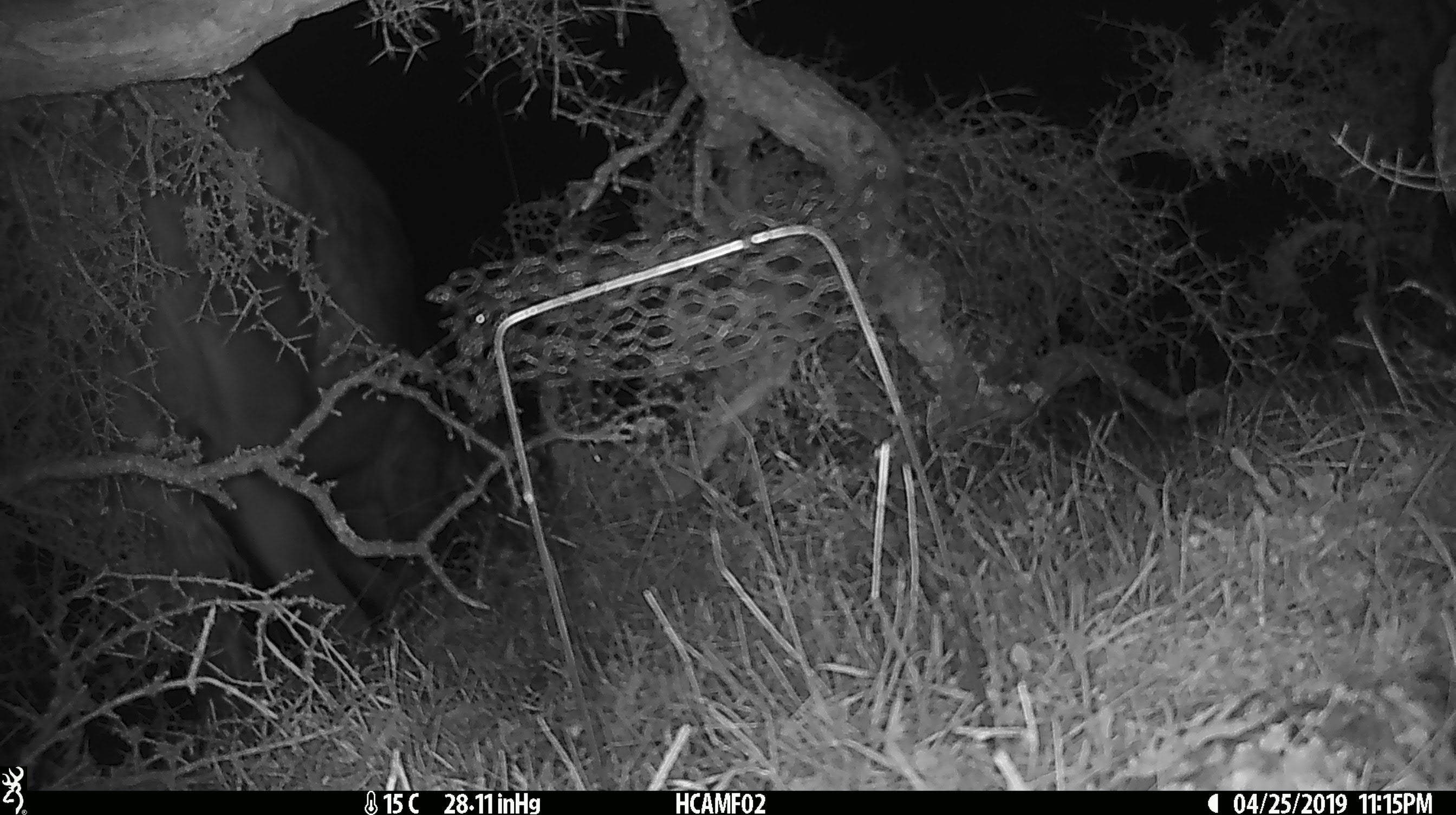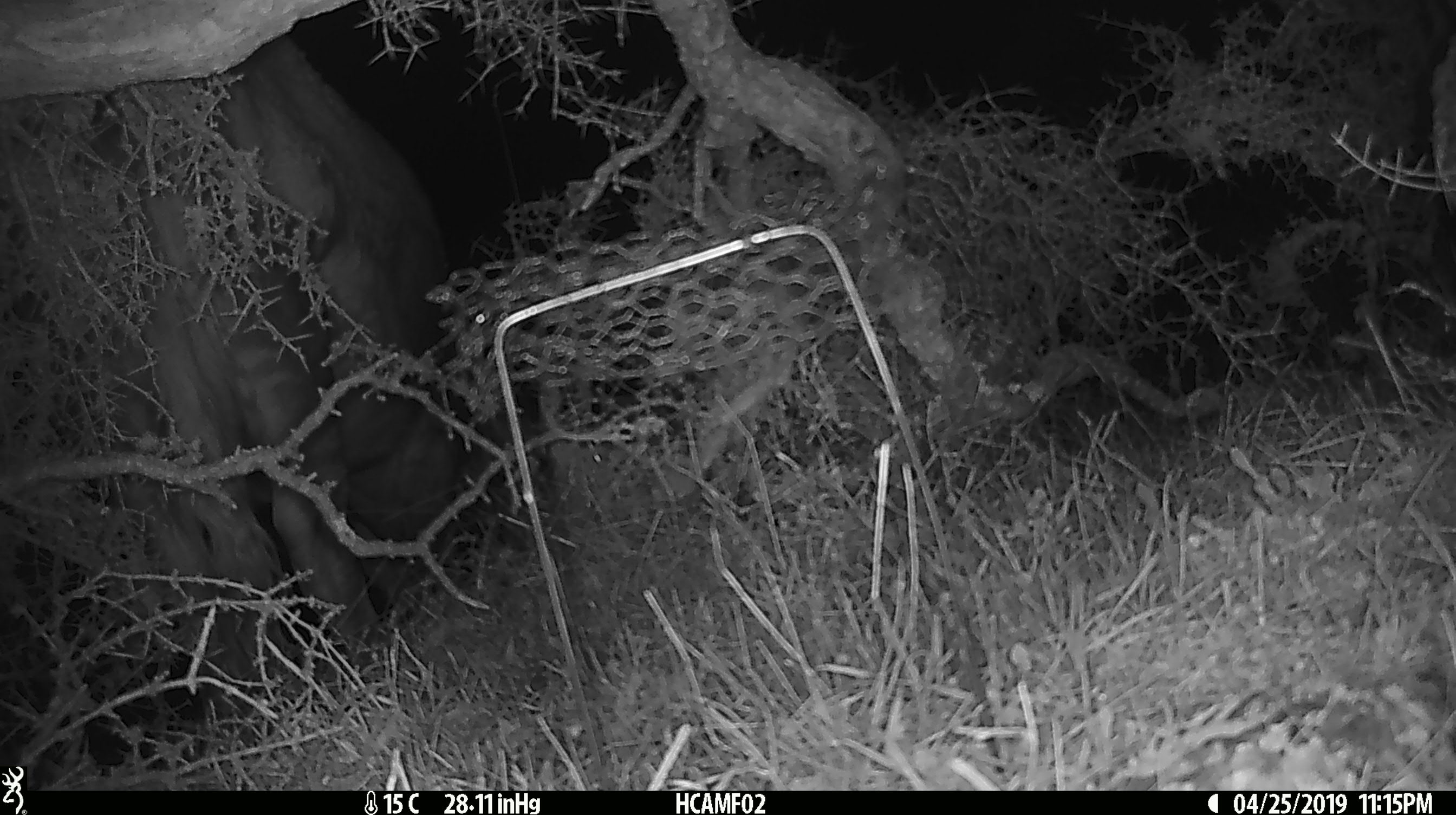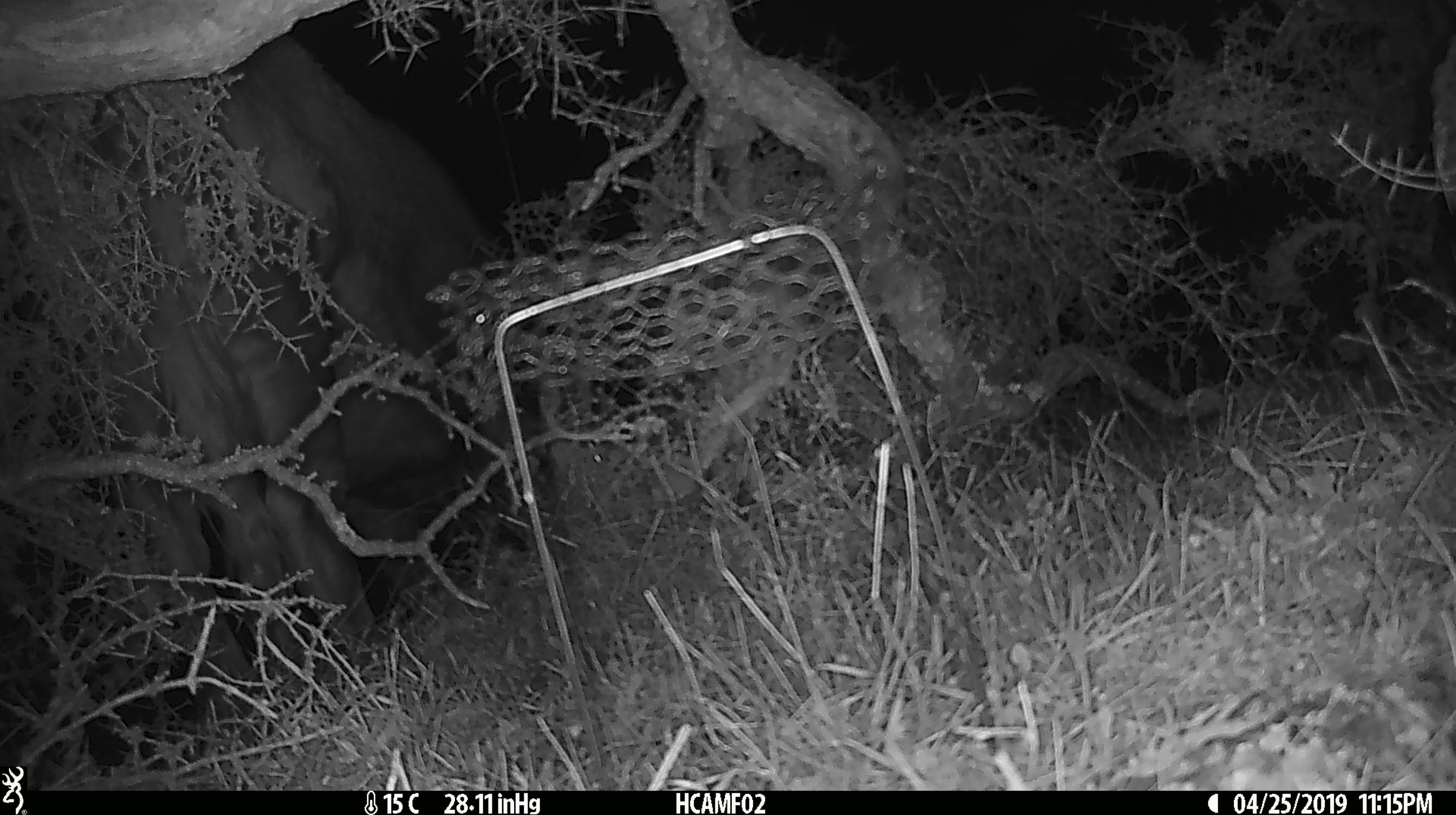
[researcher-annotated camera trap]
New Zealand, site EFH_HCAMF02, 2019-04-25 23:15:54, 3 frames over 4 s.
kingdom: Animalia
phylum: Chordata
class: Mammalia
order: Artiodactyla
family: Bovidae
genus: Bos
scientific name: Bos taurus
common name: domestic cow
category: cow